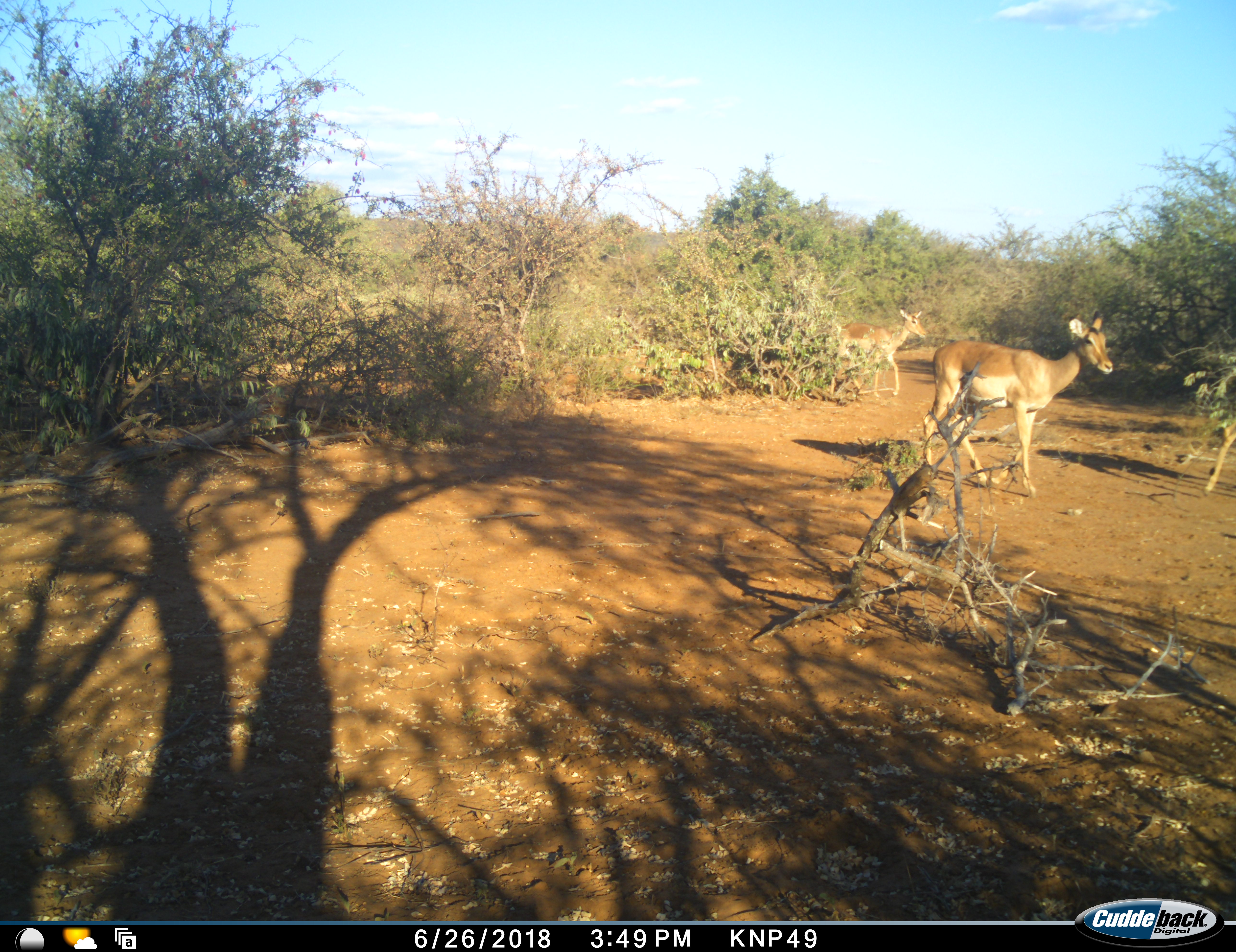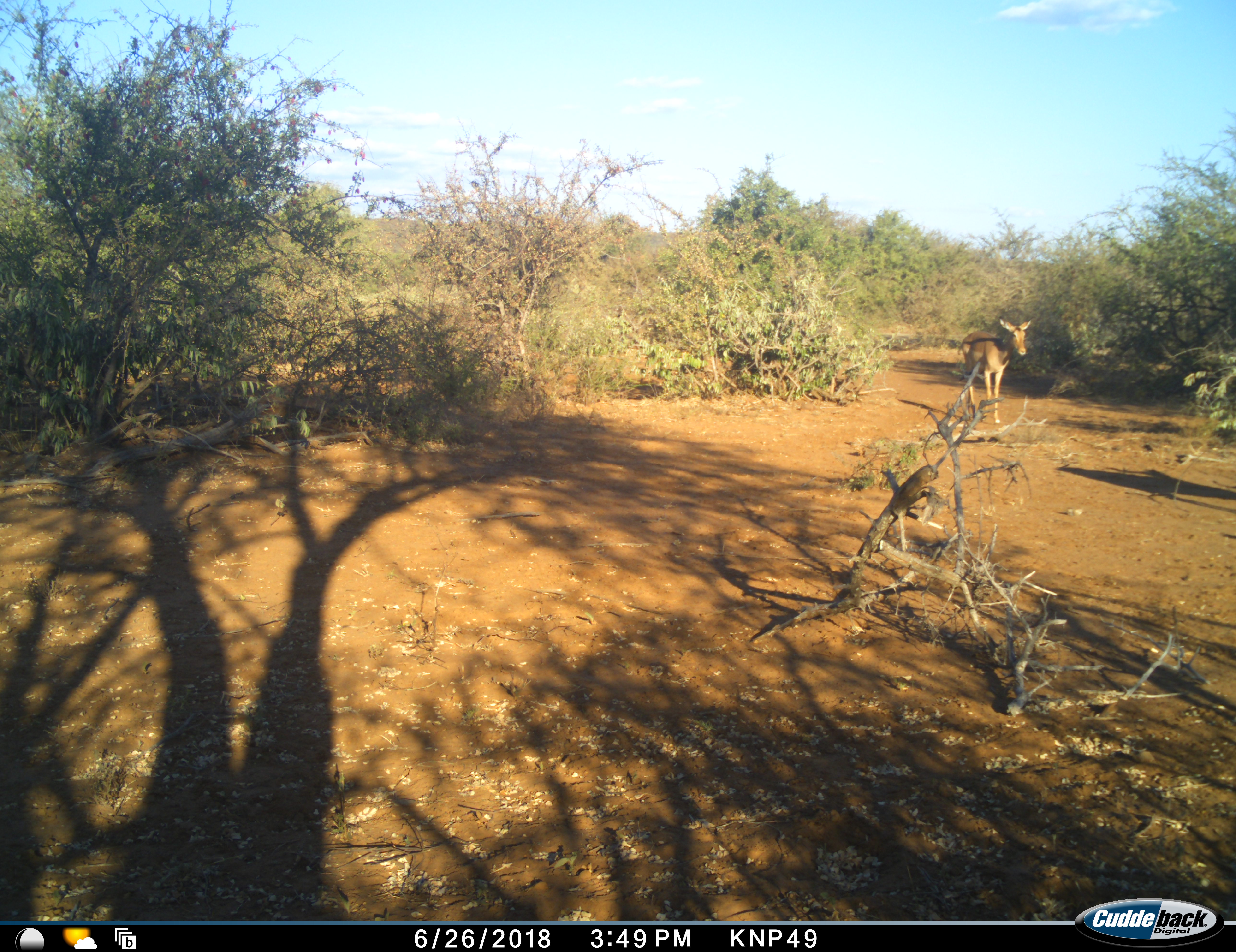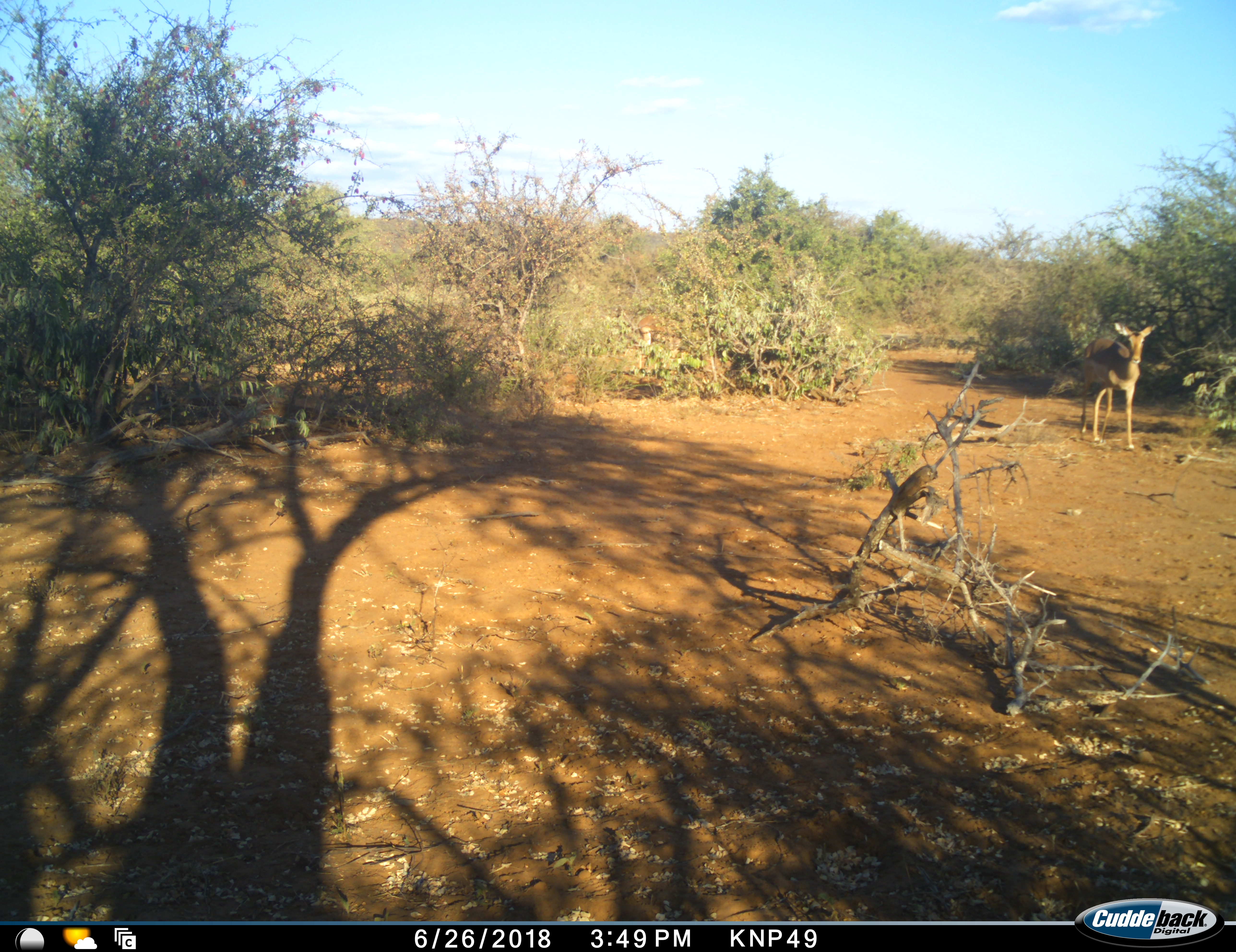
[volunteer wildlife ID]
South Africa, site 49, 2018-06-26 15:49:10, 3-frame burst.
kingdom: Animalia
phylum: Chordata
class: Mammalia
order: Artiodactyla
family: Bovidae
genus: Aepyceros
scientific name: Aepyceros melampus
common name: impala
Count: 3.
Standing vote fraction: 0%.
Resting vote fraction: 0%.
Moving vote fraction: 100%.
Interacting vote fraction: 10%.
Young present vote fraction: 0%.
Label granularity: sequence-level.